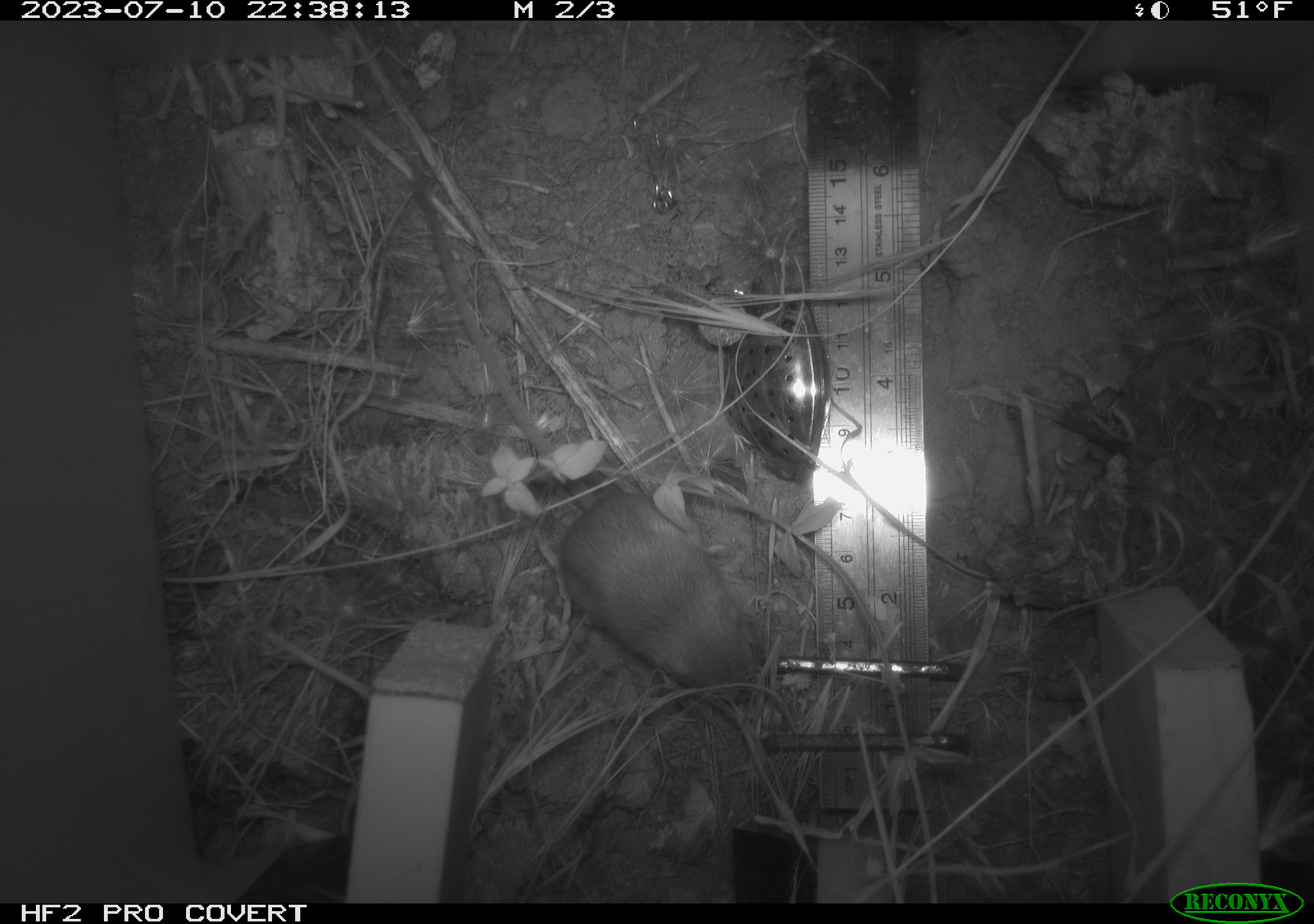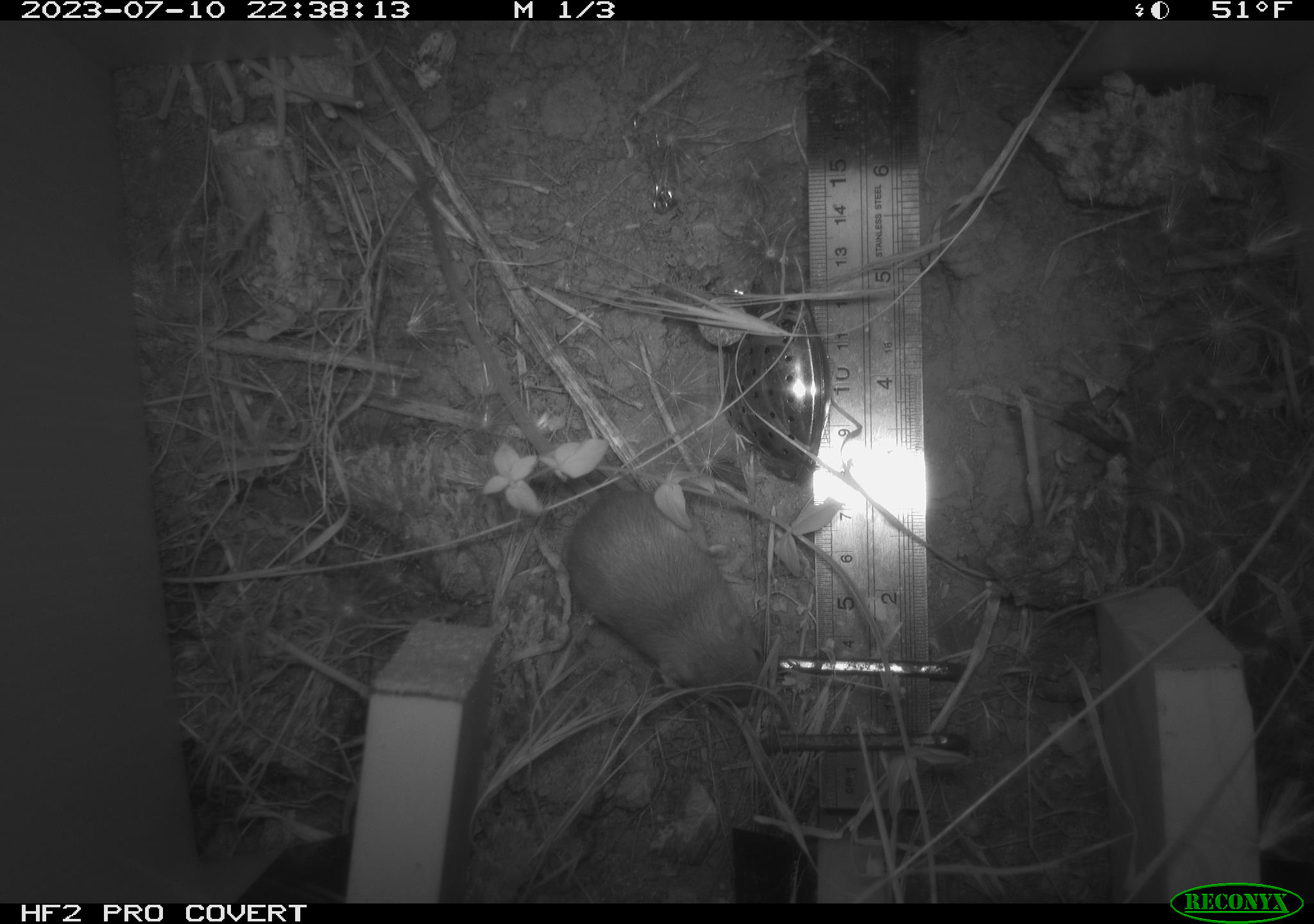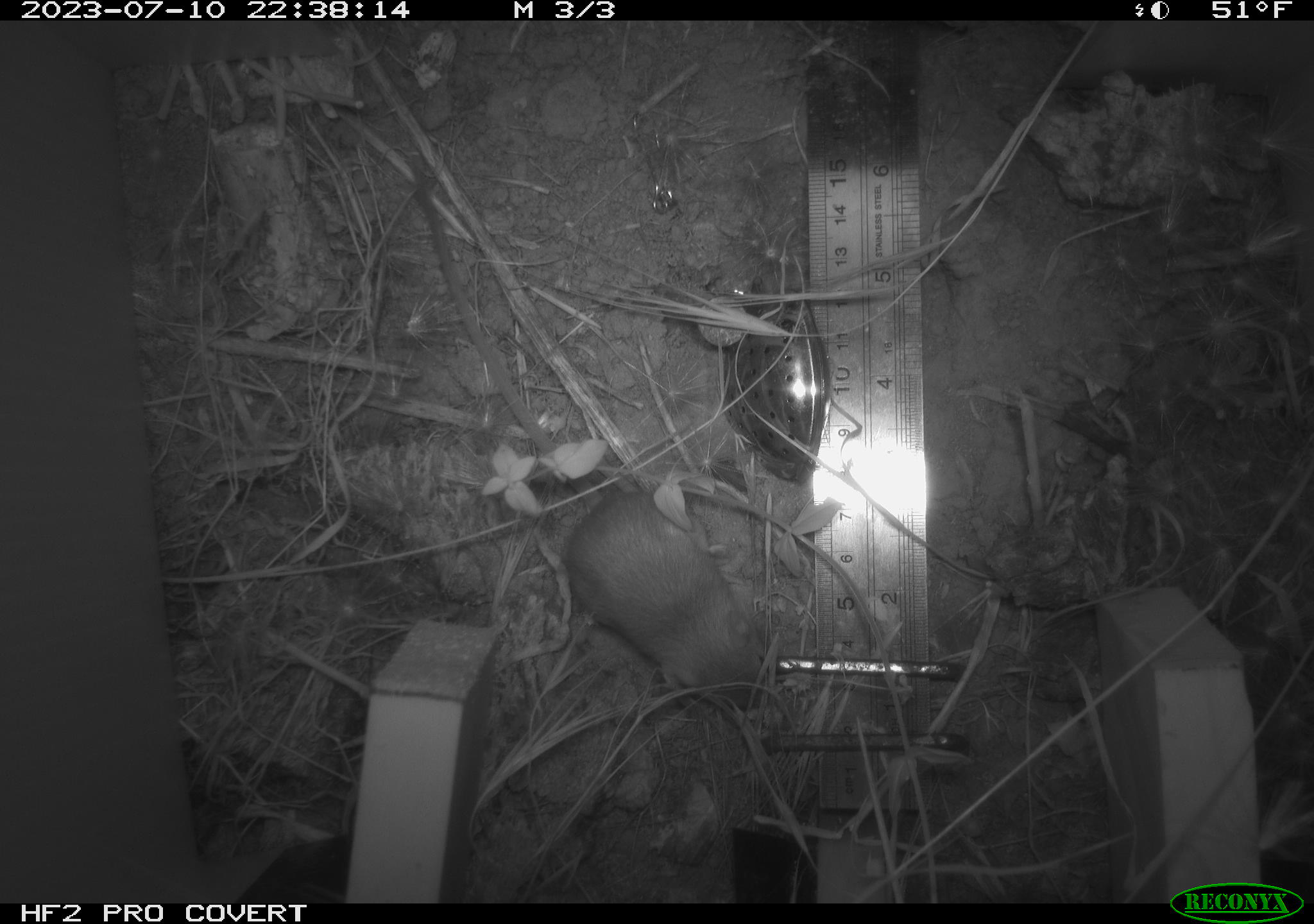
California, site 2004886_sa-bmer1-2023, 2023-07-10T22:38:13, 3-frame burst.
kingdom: Animalia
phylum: Chordata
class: Mammalia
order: Rodentia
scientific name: Rodentia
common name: mouse species